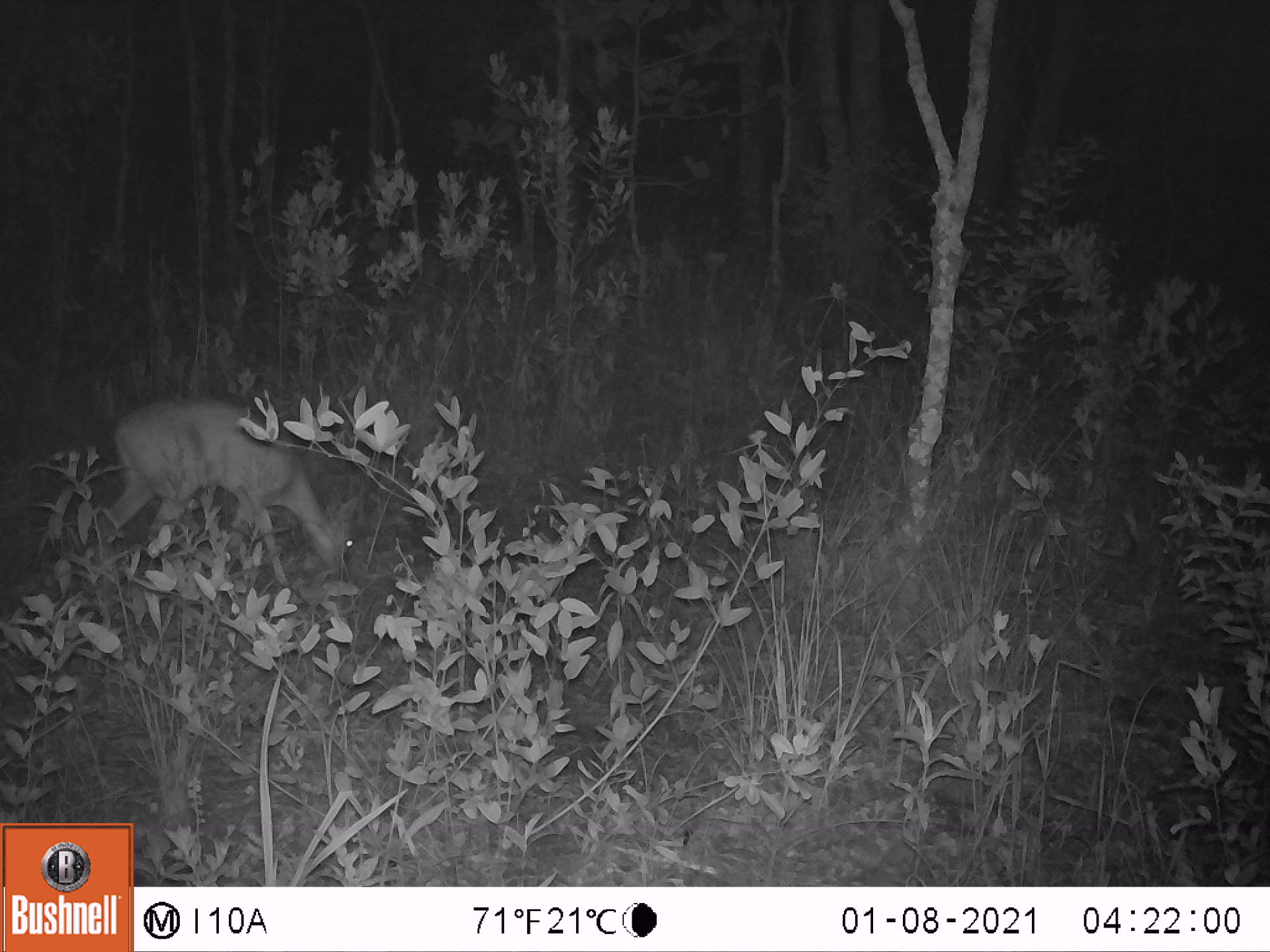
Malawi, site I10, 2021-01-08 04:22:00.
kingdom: Animalia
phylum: Chordata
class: Mammalia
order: Artiodactyla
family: Bovidae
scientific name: Antilopinae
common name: small antelope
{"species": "small antelope (Antilopinae)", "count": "1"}